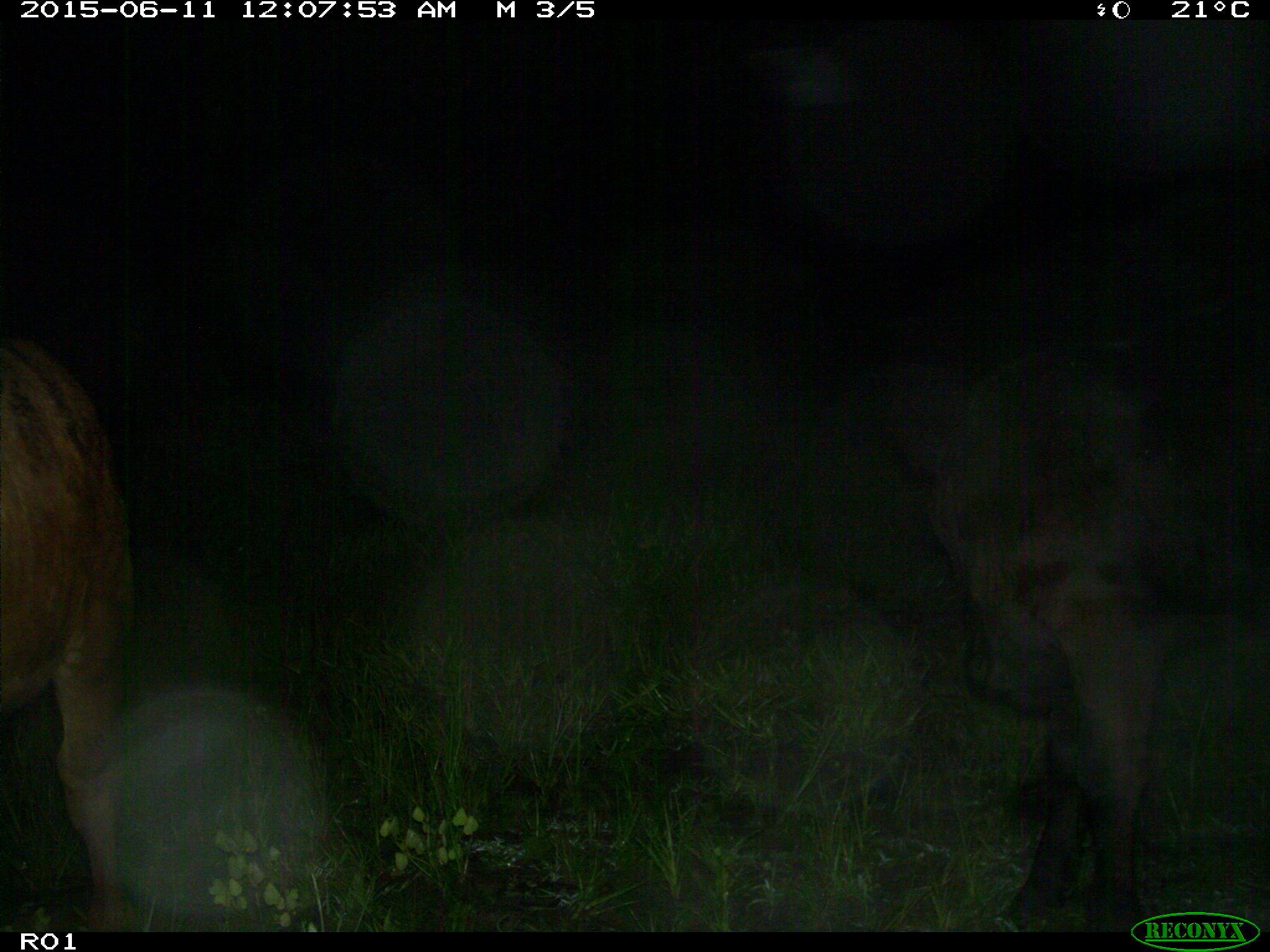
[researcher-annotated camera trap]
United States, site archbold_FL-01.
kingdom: Animalia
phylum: Chordata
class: Mammalia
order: Artiodactyla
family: Bovidae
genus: Bos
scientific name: Bos taurus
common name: domestic cow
Bos taurus (domestic cow).